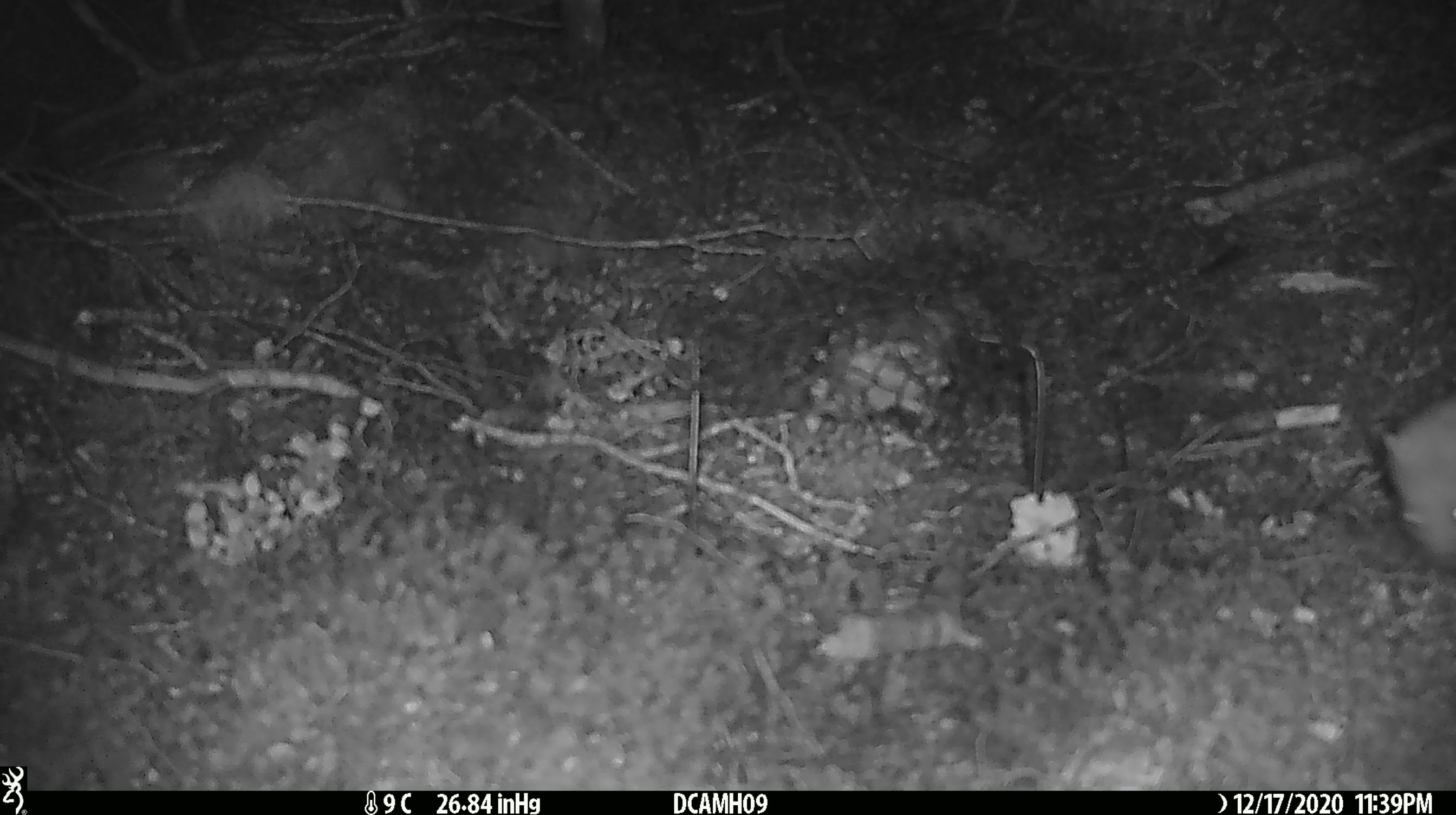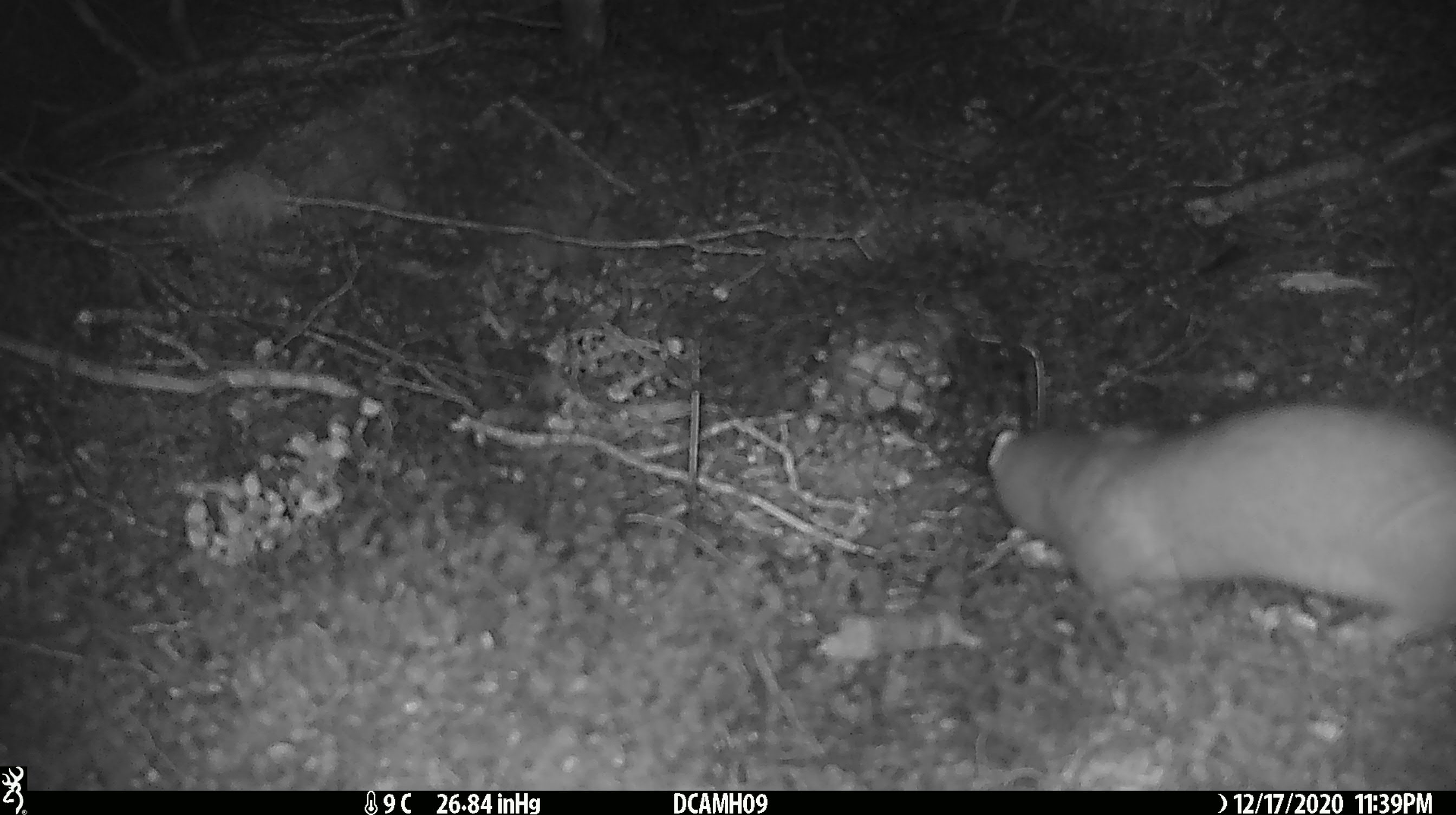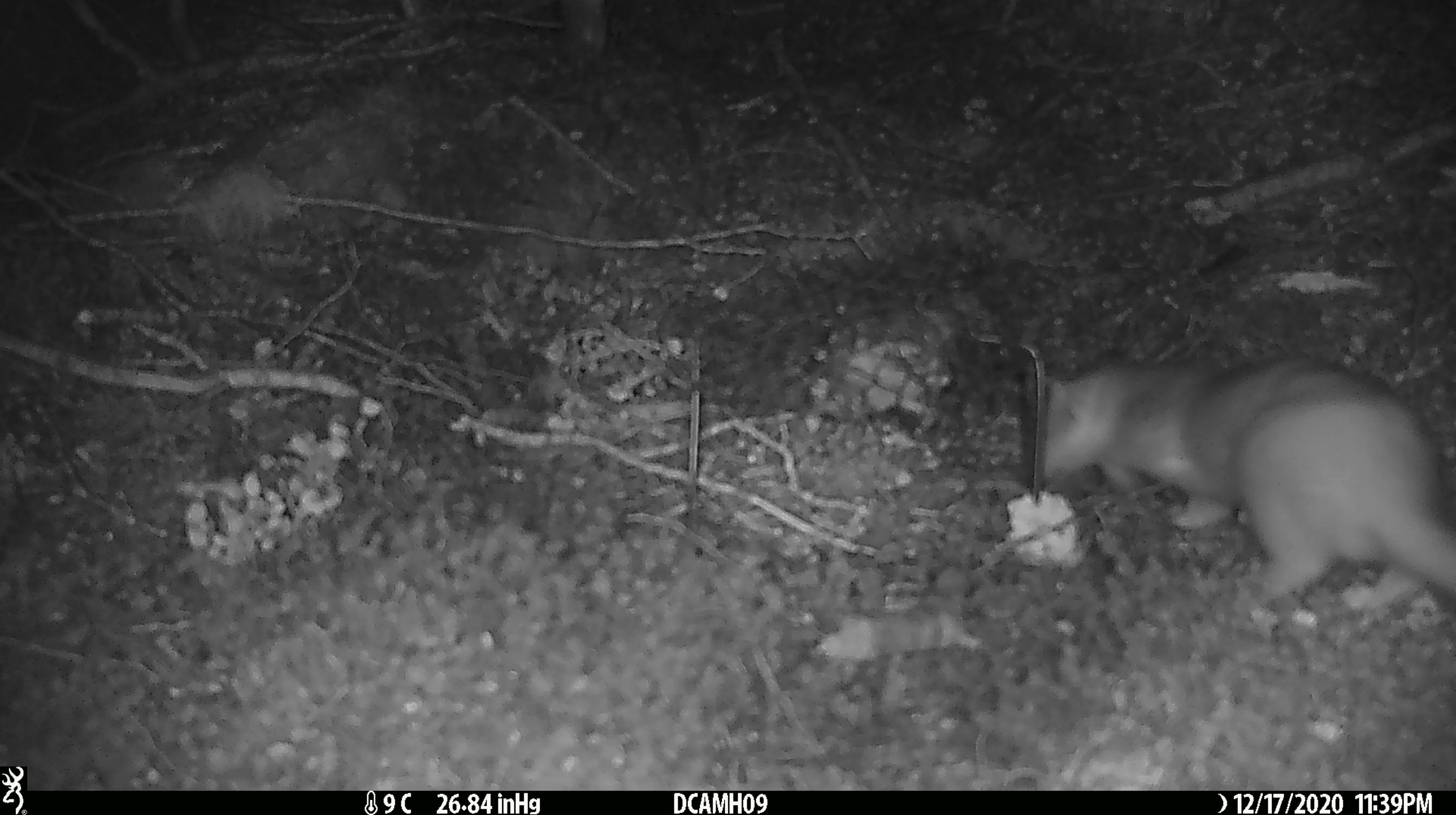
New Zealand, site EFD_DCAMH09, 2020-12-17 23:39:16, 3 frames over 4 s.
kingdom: Animalia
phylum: Chordata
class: Mammalia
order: Carnivora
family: Mustelidae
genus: Mustela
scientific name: Mustela erminea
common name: stoat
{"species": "stoat (Mustela erminea)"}